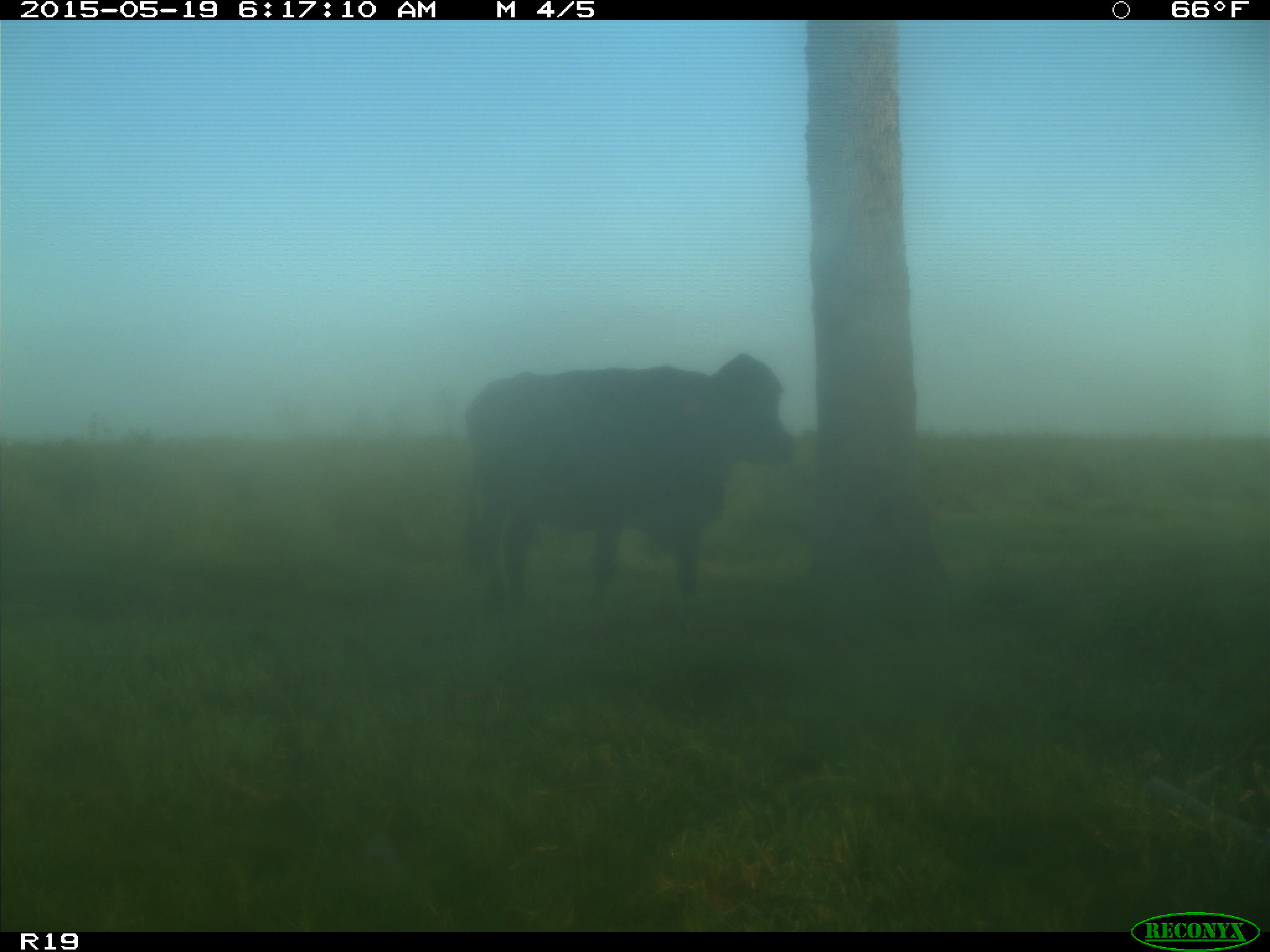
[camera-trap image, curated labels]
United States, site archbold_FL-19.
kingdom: Animalia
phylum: Chordata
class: Mammalia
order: Artiodactyla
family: Bovidae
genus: Bos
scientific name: Bos taurus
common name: domestic cow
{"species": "Bos taurus (domestic cow)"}